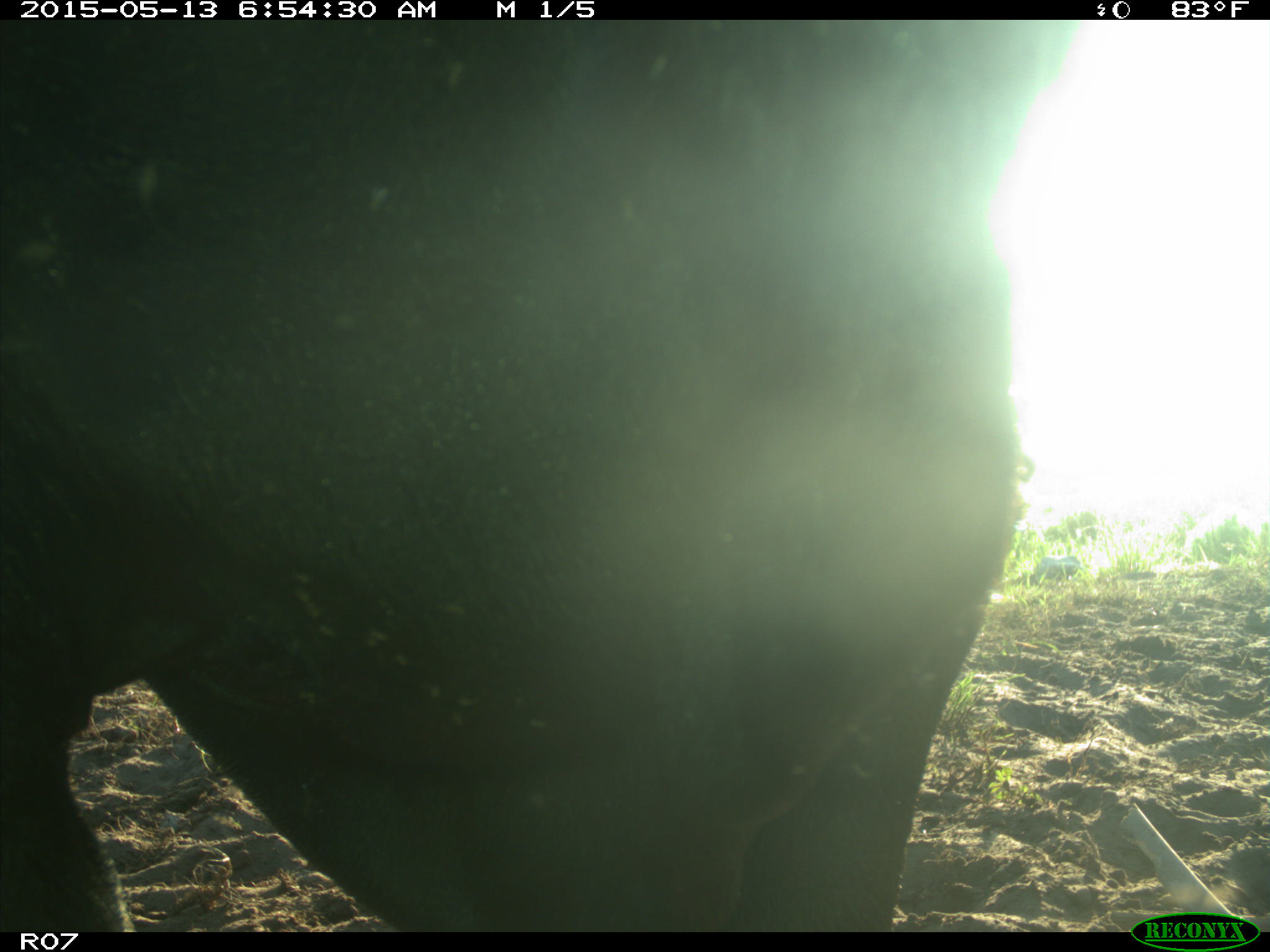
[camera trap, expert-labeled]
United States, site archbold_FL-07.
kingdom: Animalia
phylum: Chordata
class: Mammalia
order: Artiodactyla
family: Bovidae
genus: Bos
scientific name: Bos taurus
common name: domestic cow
Bos taurus (domestic cow).